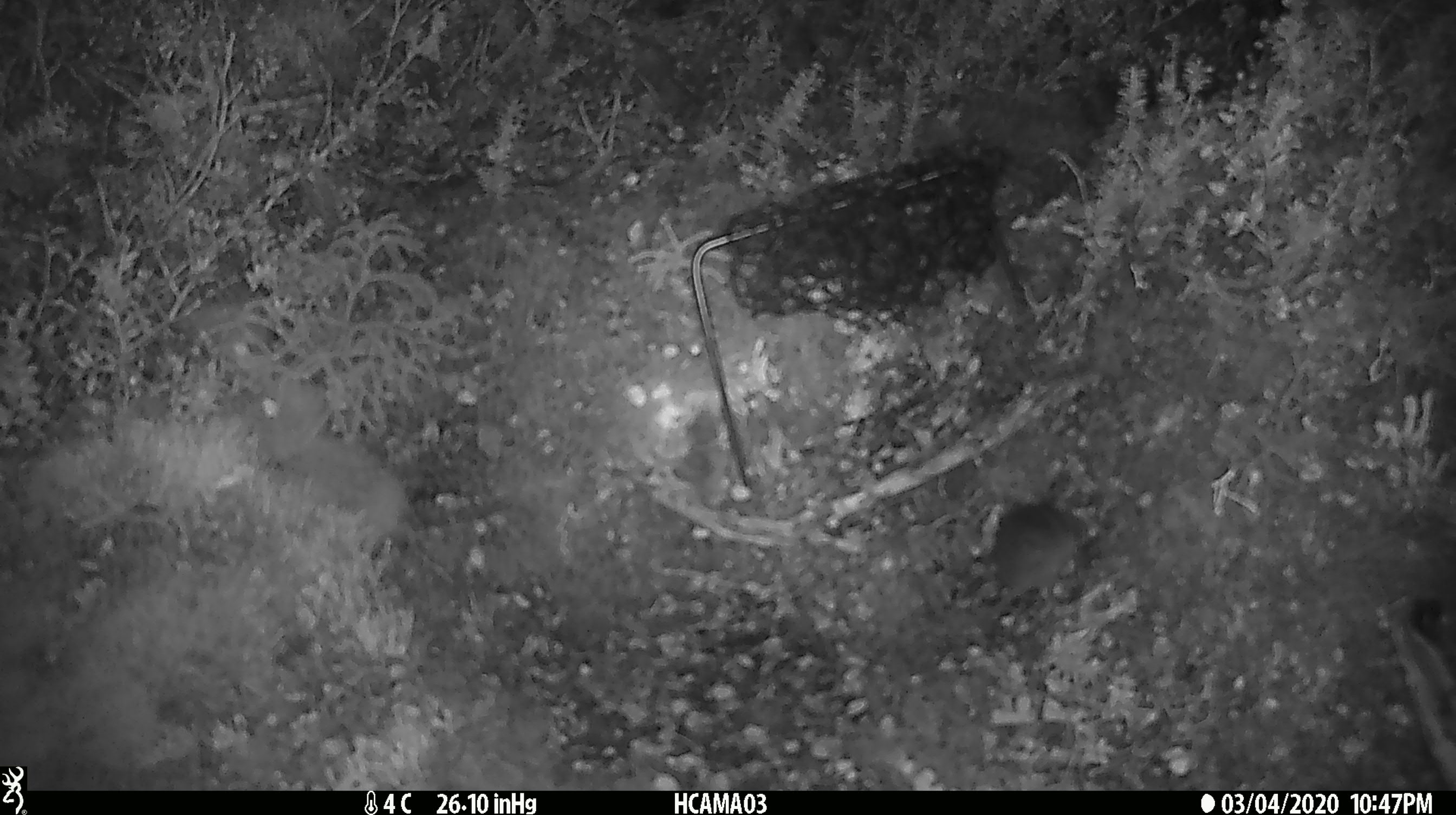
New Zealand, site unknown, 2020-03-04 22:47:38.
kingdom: Animalia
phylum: Chordata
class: Mammalia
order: Rodentia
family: Muridae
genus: Mus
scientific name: Mus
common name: mouse